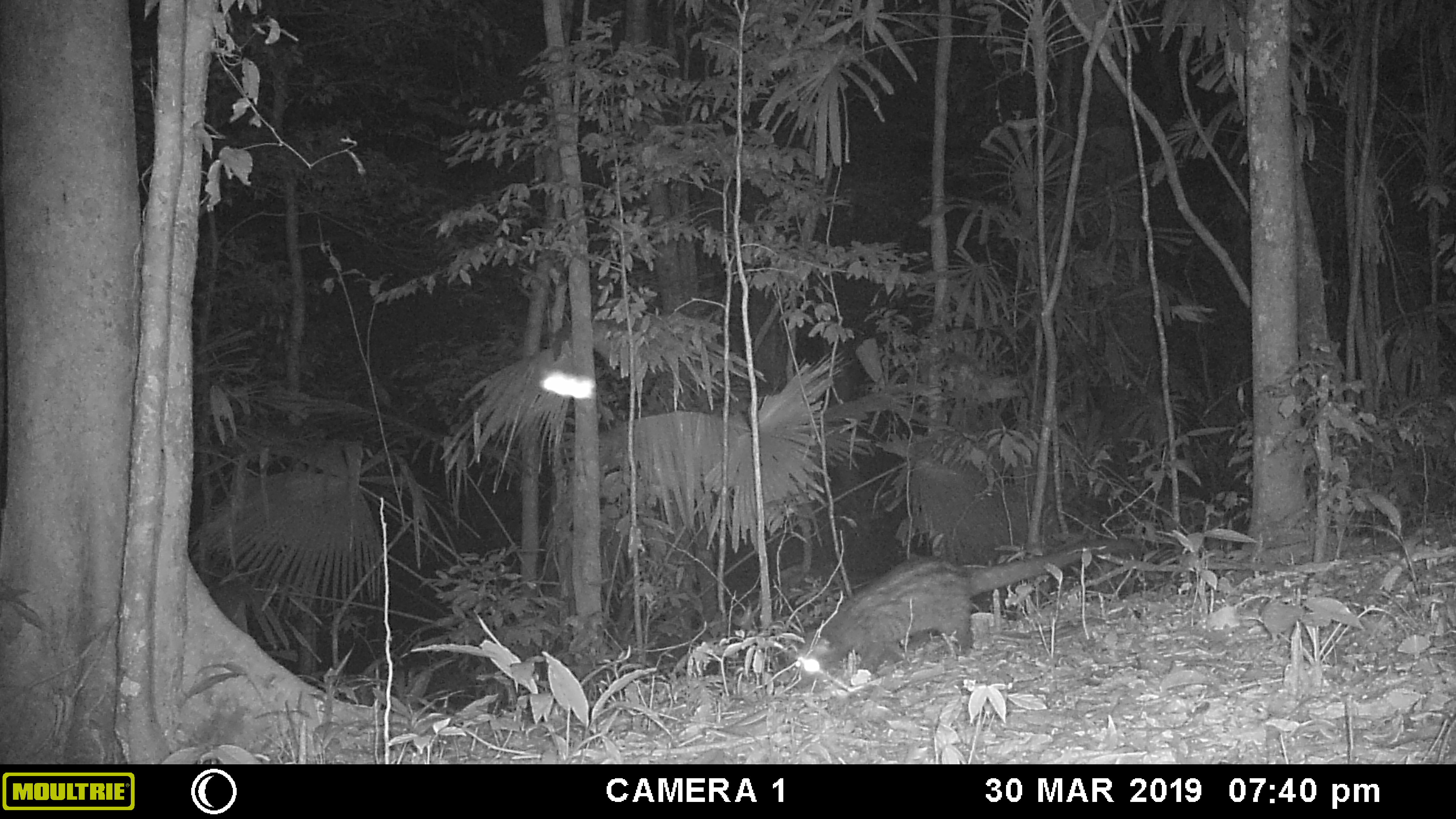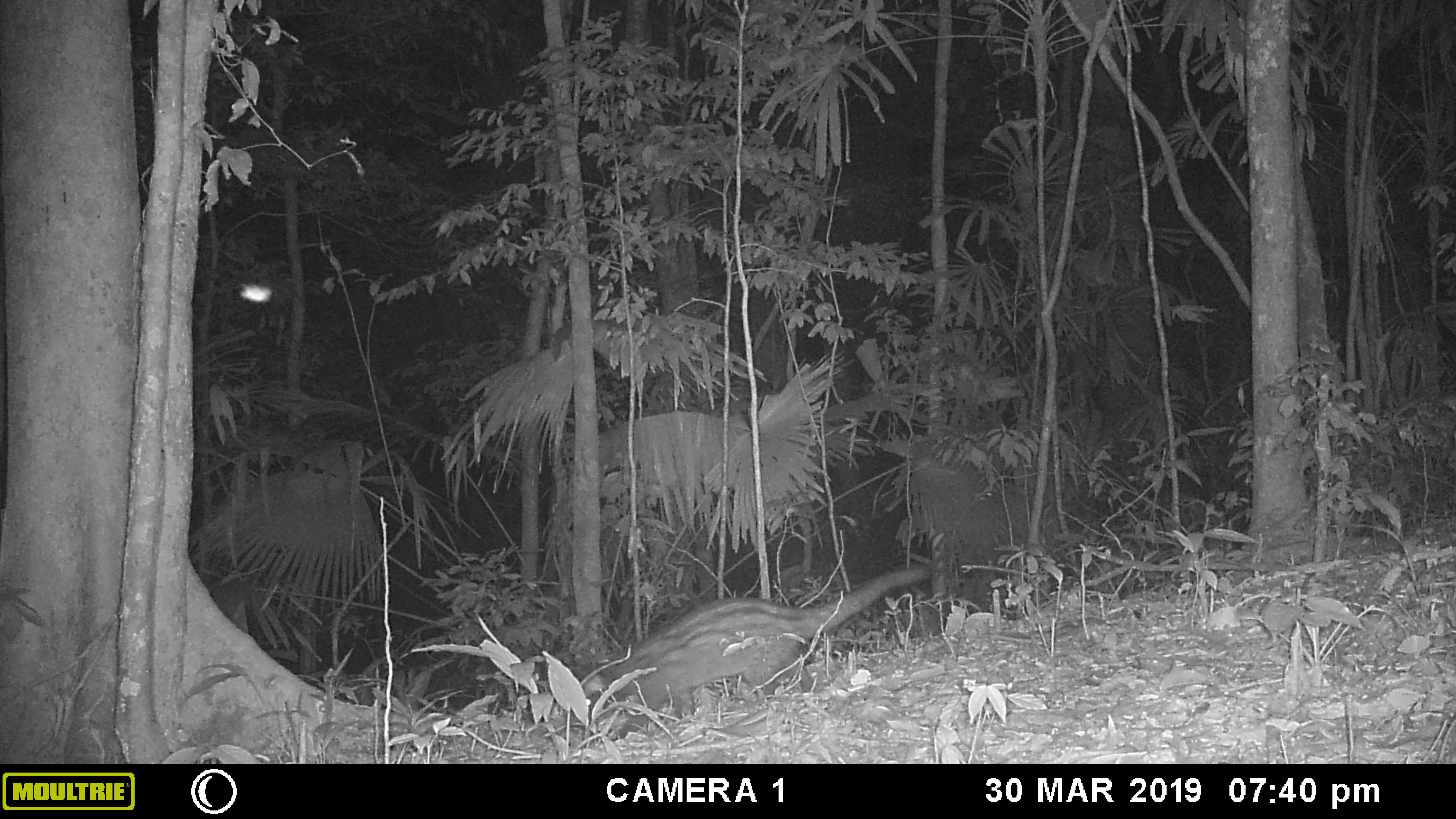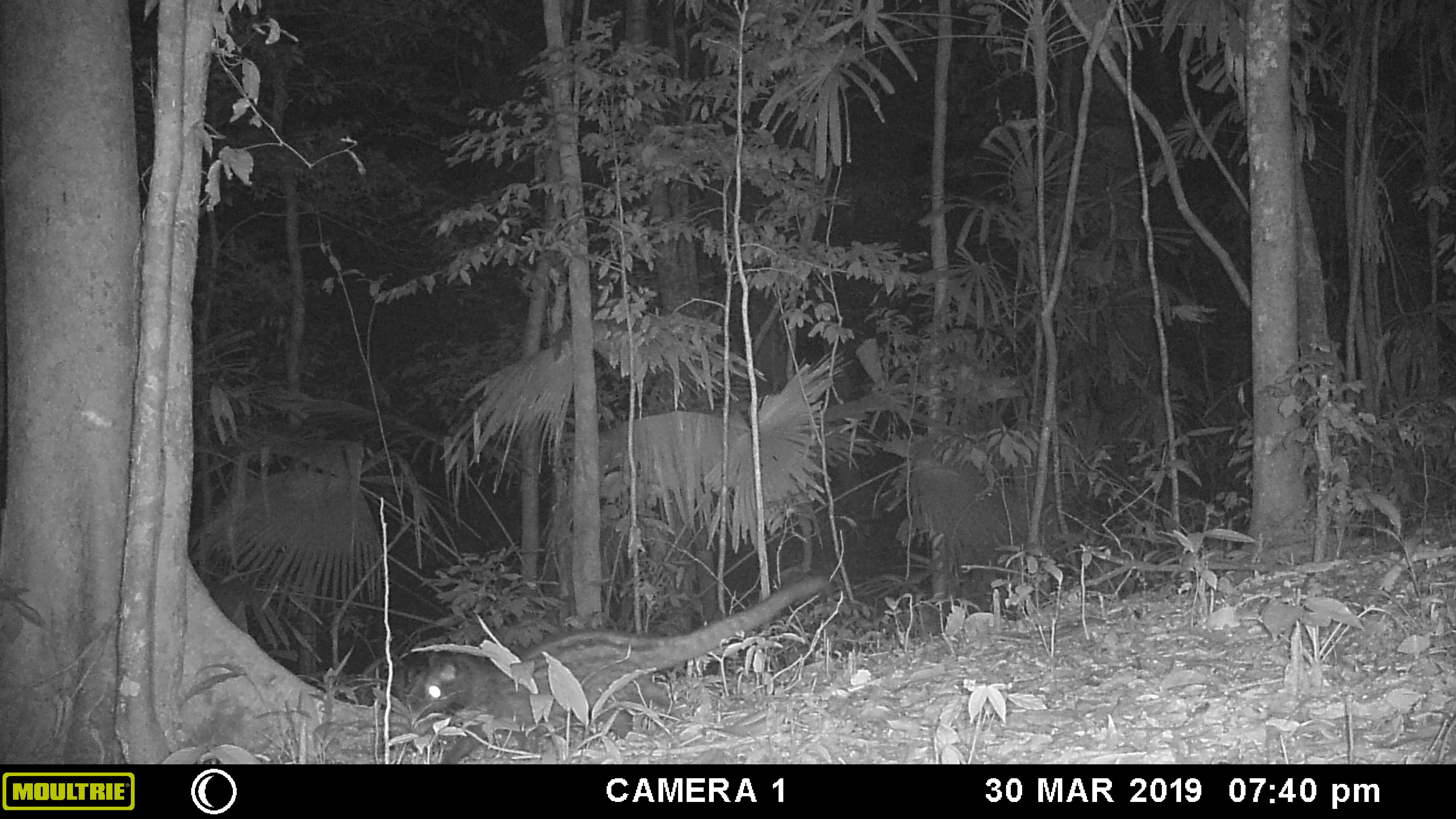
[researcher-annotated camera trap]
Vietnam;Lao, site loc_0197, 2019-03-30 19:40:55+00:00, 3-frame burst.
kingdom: Animalia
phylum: Chordata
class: Mammalia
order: Carnivora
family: Viverridae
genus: Paradoxurus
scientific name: Paradoxurus hermaphroditus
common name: common palm civet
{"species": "common palm civet (Paradoxurus hermaphroditus)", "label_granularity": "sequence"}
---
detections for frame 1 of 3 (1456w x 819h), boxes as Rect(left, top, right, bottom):
common palm civet: Rect(793, 535, 1136, 689)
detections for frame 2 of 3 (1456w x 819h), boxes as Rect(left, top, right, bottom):
common palm civet: Rect(576, 565, 931, 736)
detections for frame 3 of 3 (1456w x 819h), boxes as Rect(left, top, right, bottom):
common palm civet: Rect(411, 575, 830, 762)